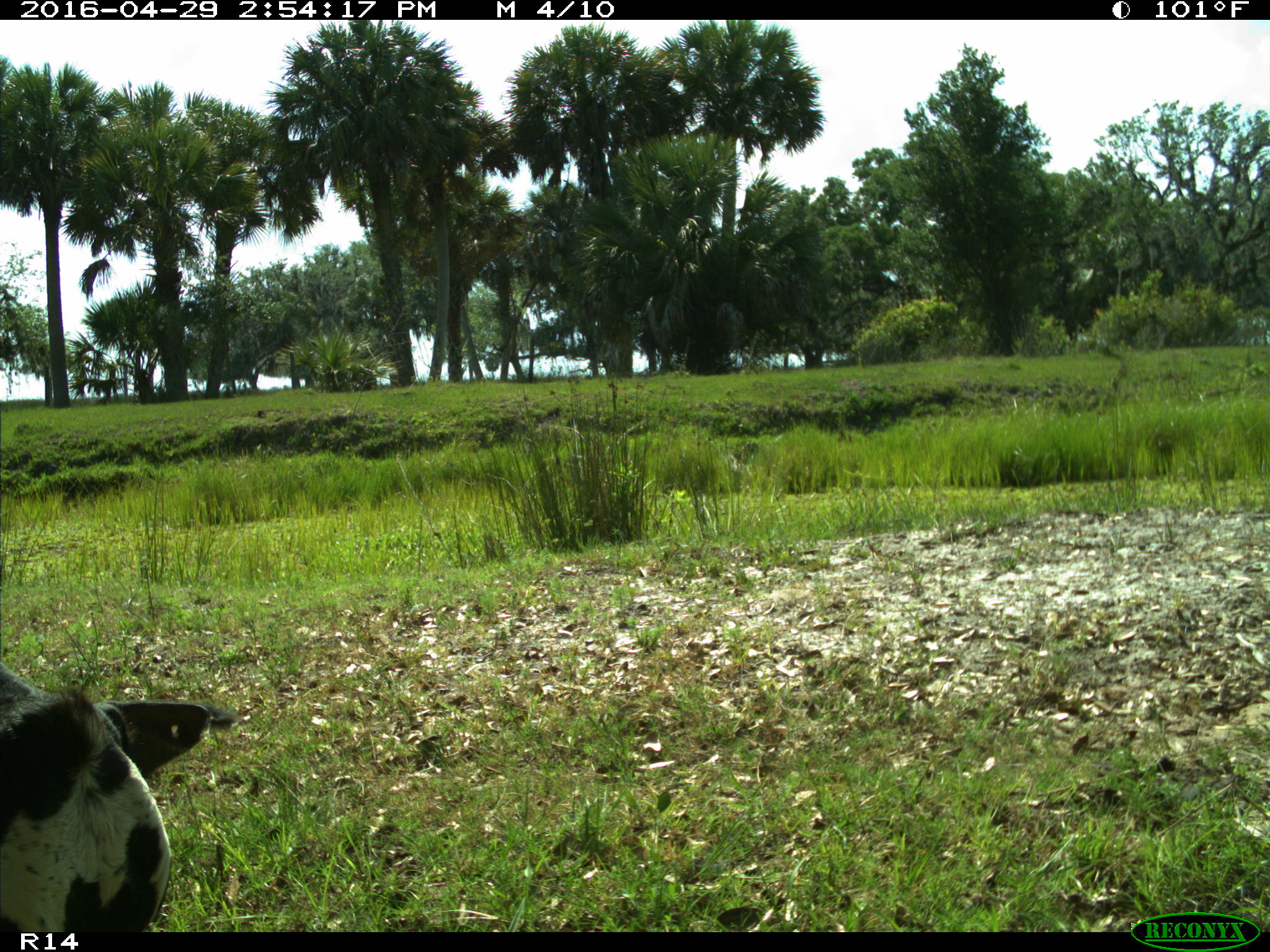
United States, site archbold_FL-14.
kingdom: Animalia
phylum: Chordata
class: Mammalia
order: Artiodactyla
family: Bovidae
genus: Bos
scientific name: Bos taurus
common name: domestic cow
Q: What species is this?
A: Bos taurus (domestic cow).